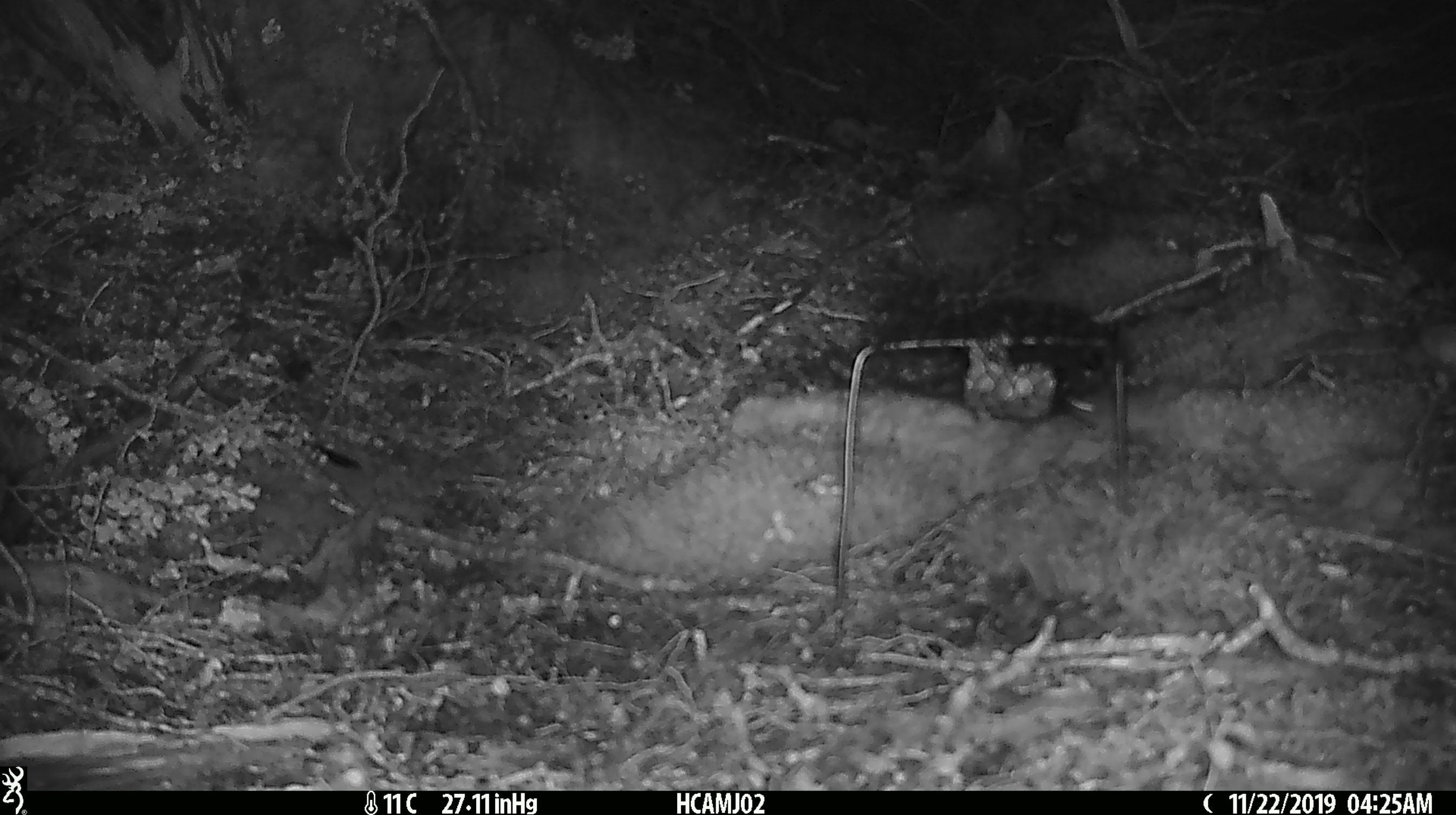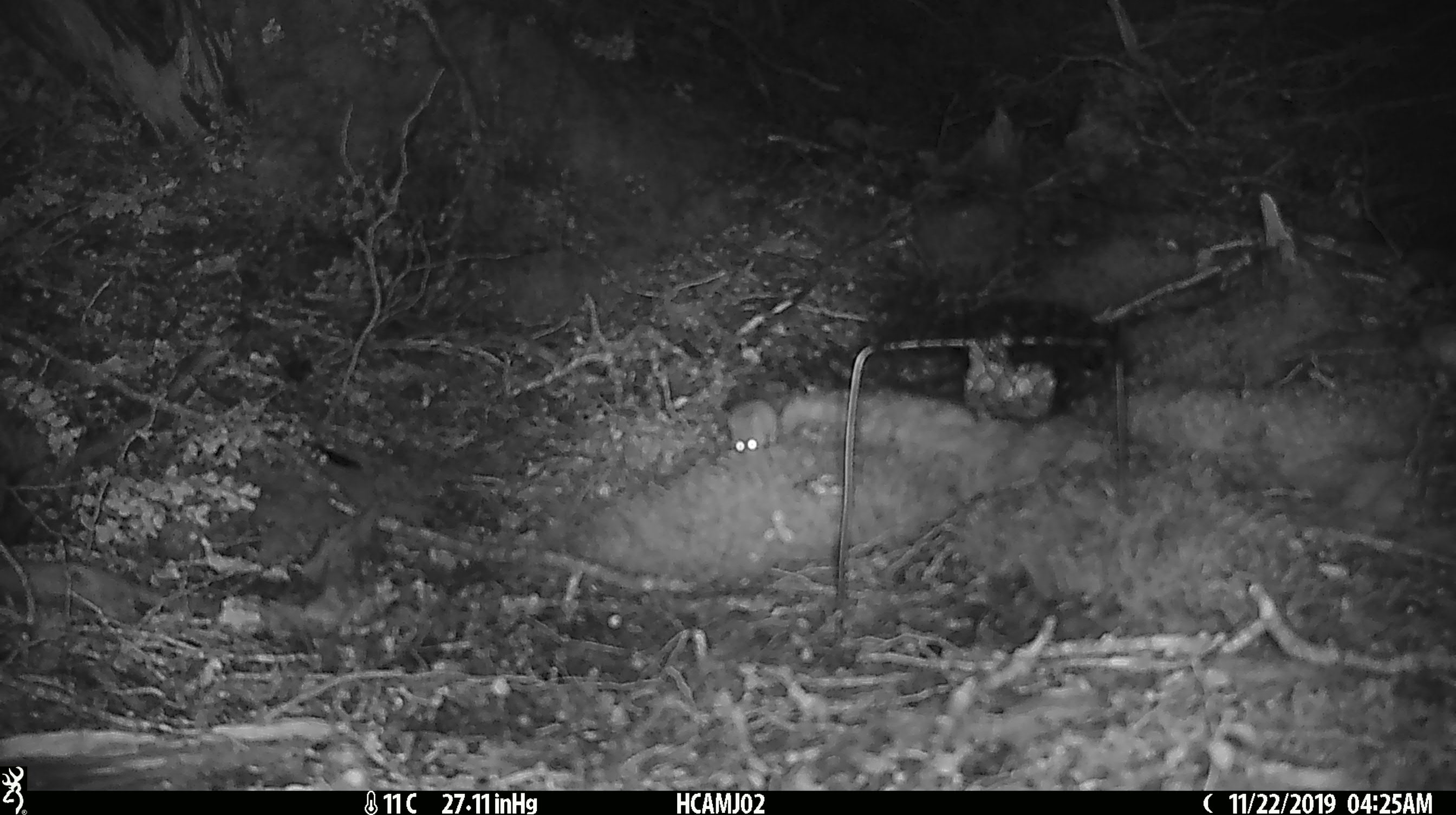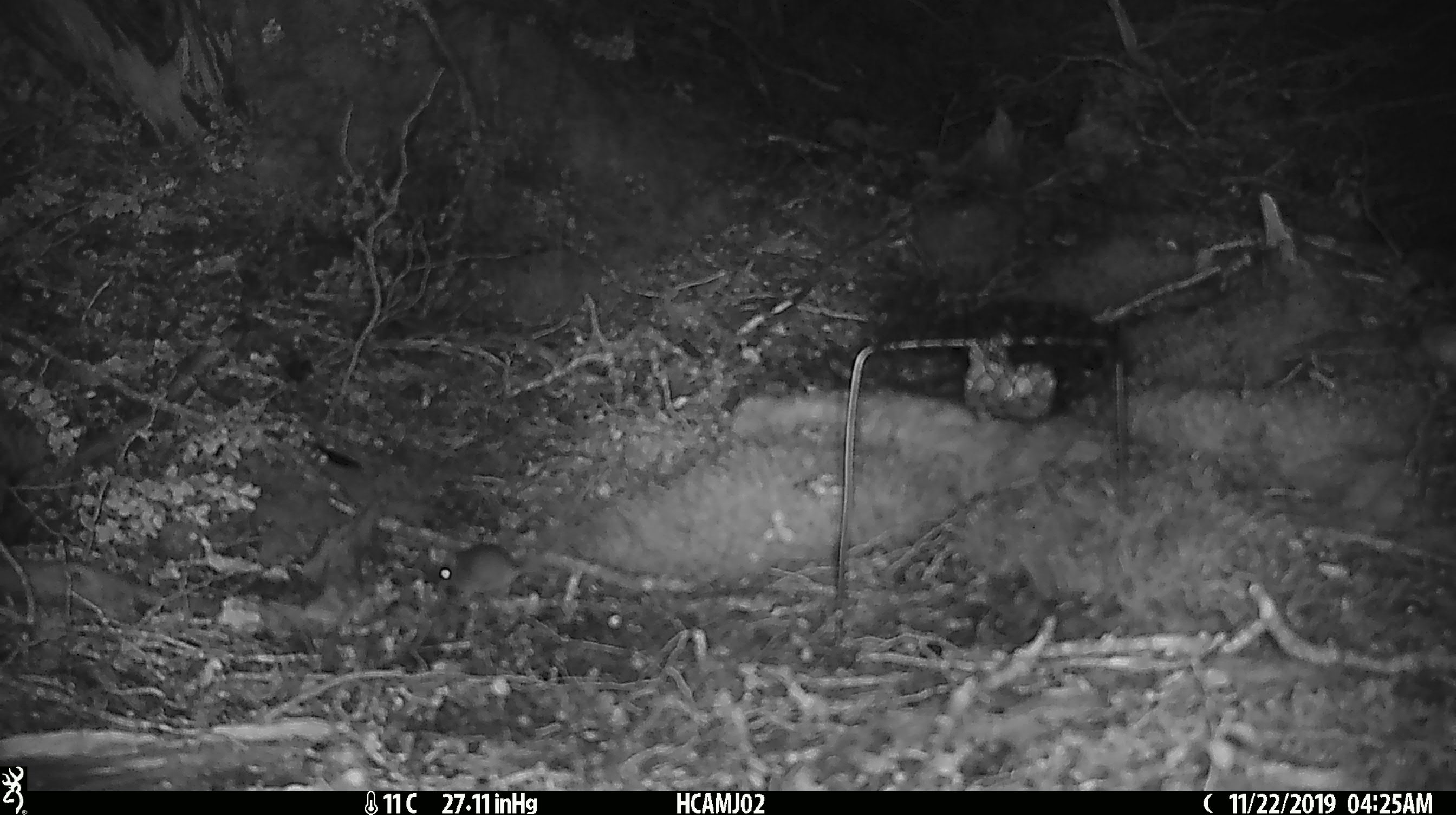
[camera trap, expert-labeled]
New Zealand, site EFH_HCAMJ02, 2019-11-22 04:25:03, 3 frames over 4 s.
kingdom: Animalia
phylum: Chordata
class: Mammalia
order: Rodentia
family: Muridae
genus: Mus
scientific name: Mus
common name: mouse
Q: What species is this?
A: Mouse (Mus).